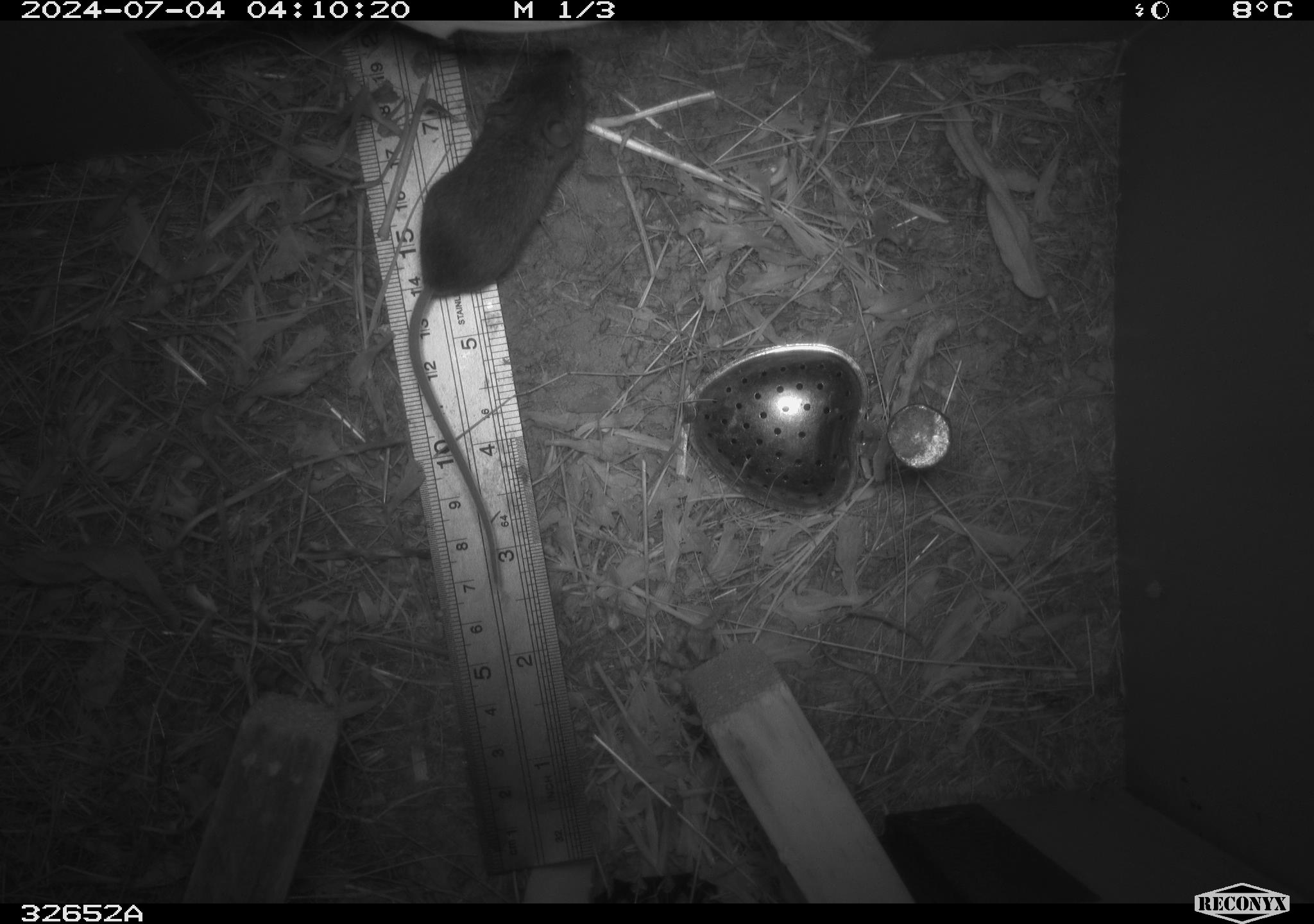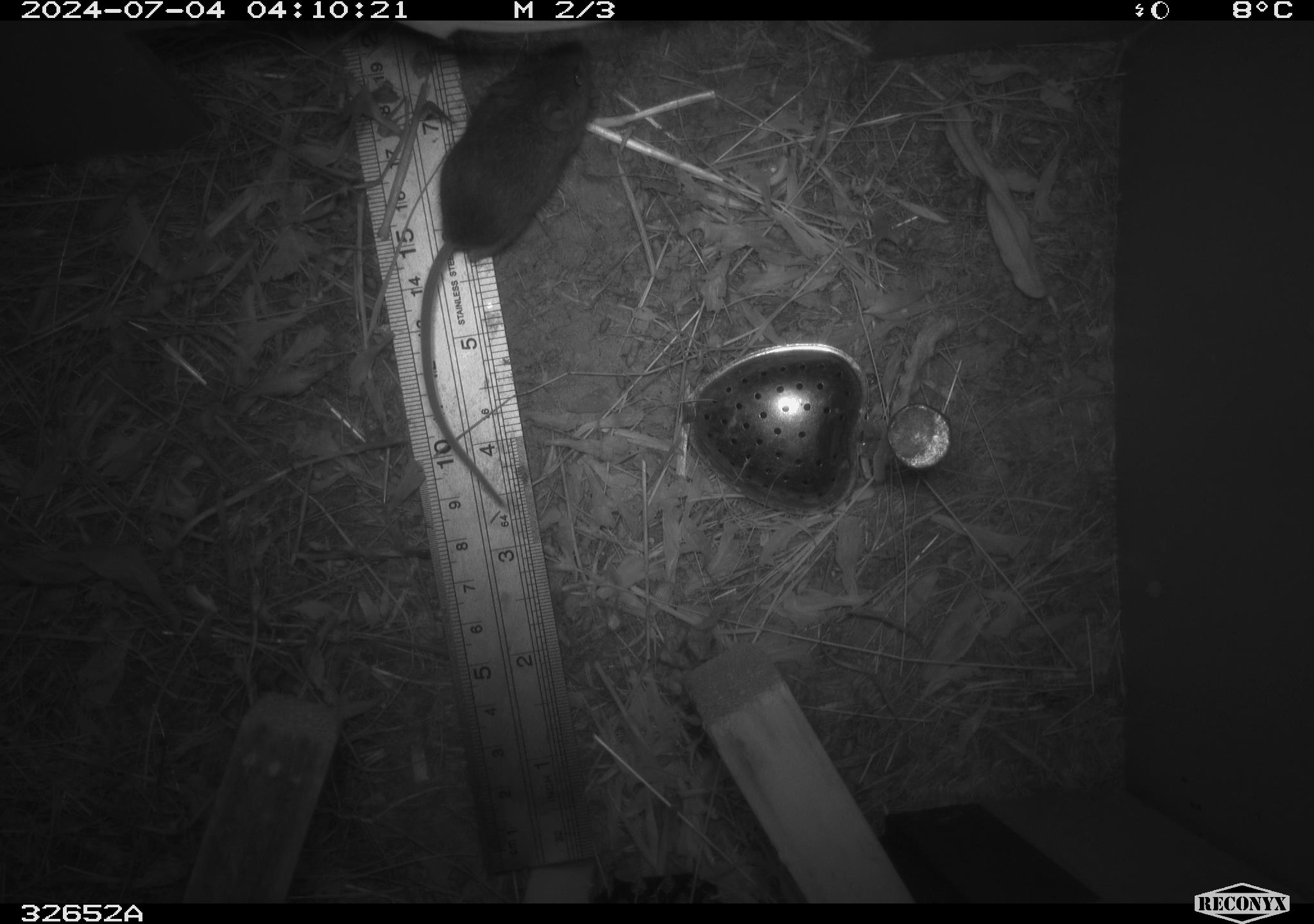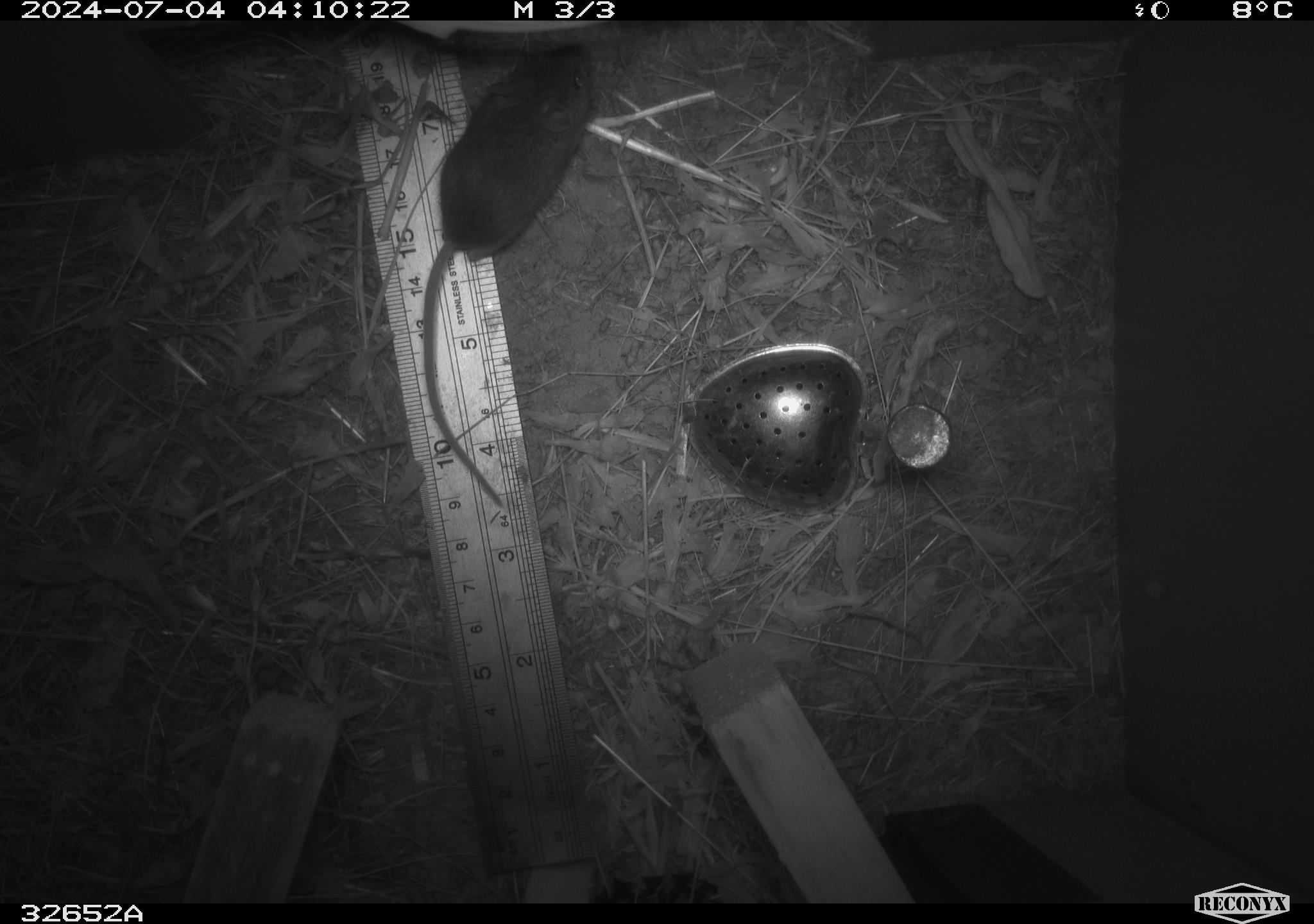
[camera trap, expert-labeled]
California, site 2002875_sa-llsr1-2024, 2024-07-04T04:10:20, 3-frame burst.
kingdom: Animalia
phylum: Chordata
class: Mammalia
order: Rodentia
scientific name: Rodentia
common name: mouse species